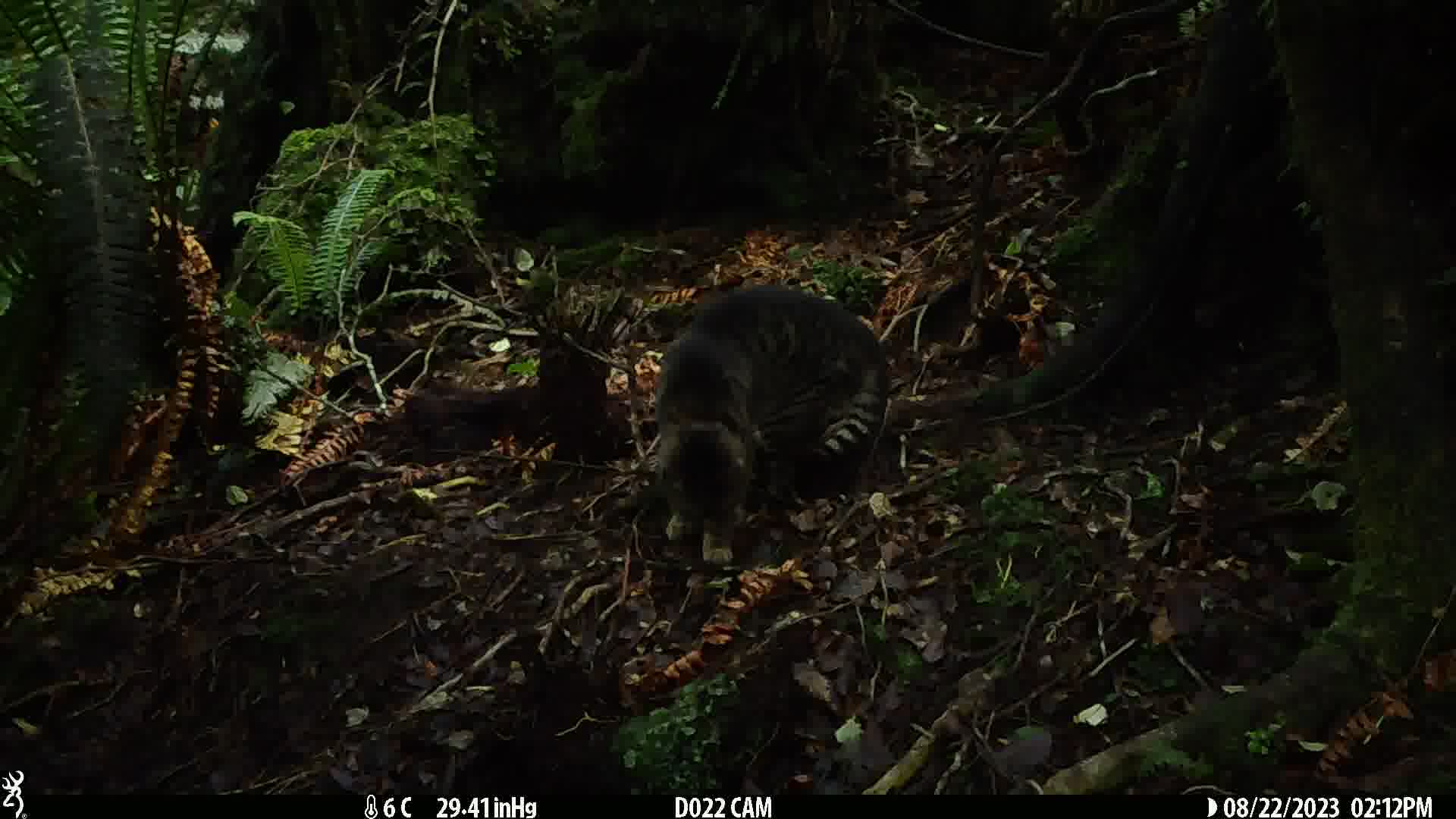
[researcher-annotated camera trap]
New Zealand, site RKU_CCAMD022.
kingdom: Animalia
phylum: Chordata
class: Mammalia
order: Carnivora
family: Felidae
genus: Felis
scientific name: Felis catus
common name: domestic cat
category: cat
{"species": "cat (domestic cat) (Felis catus)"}